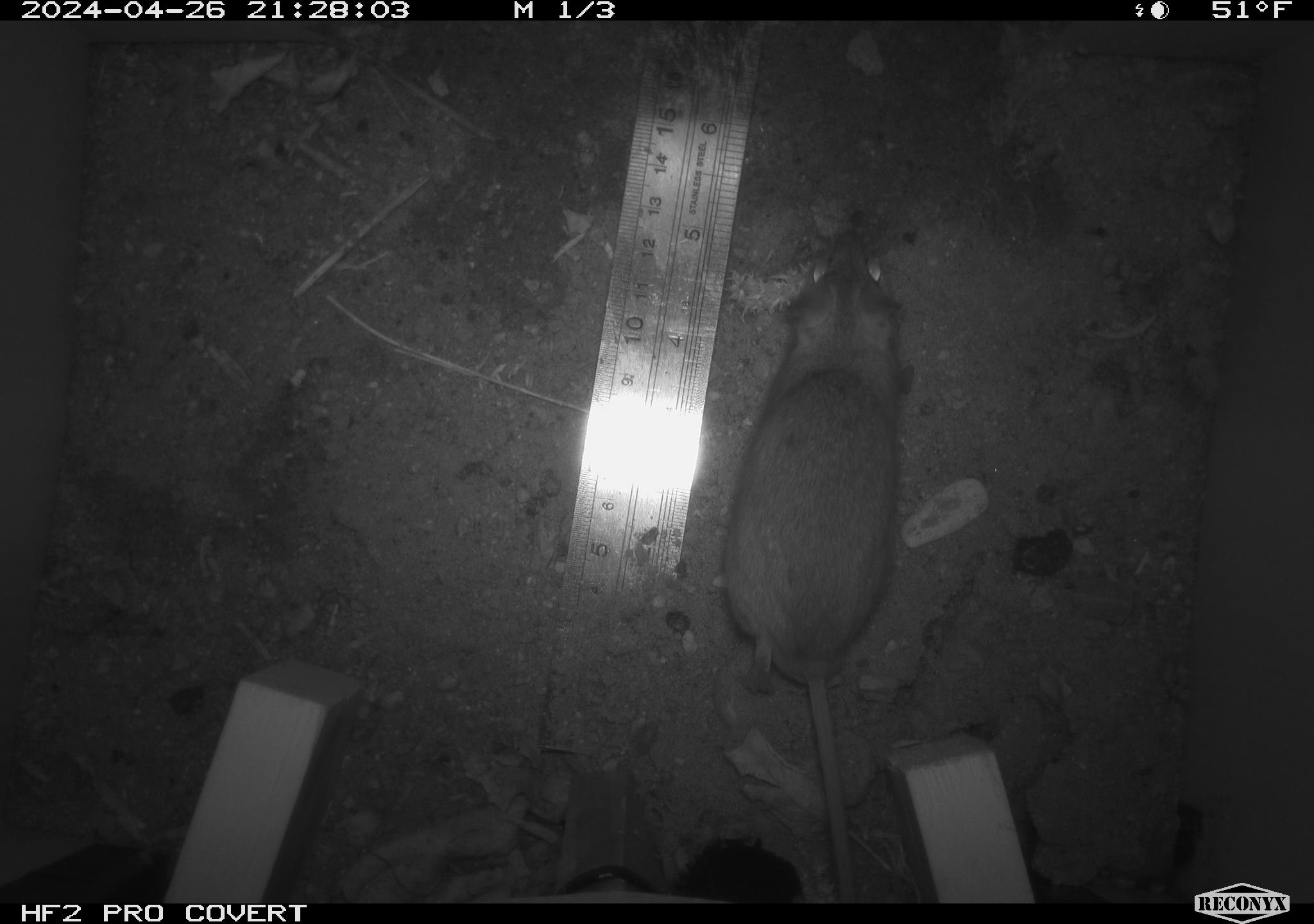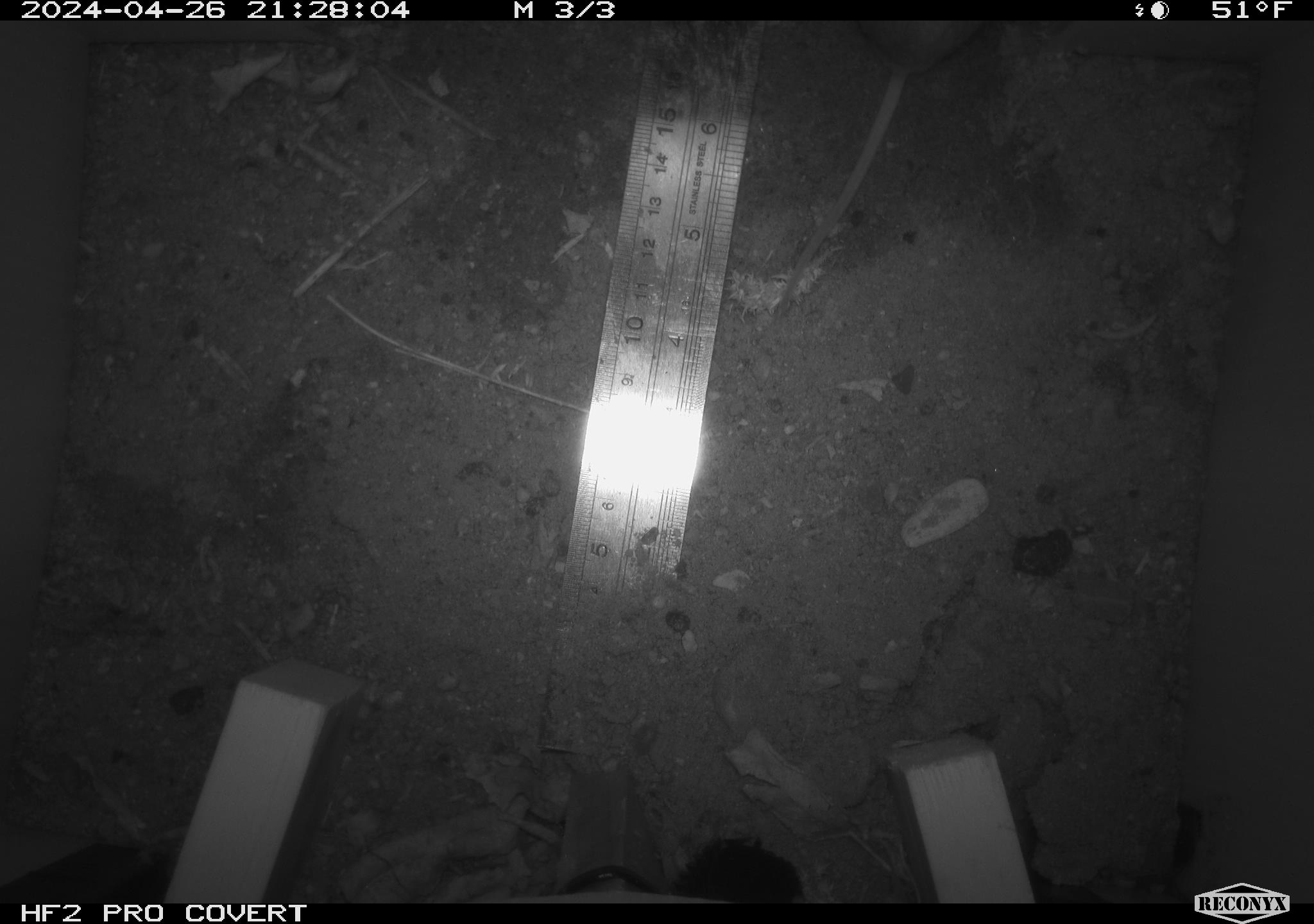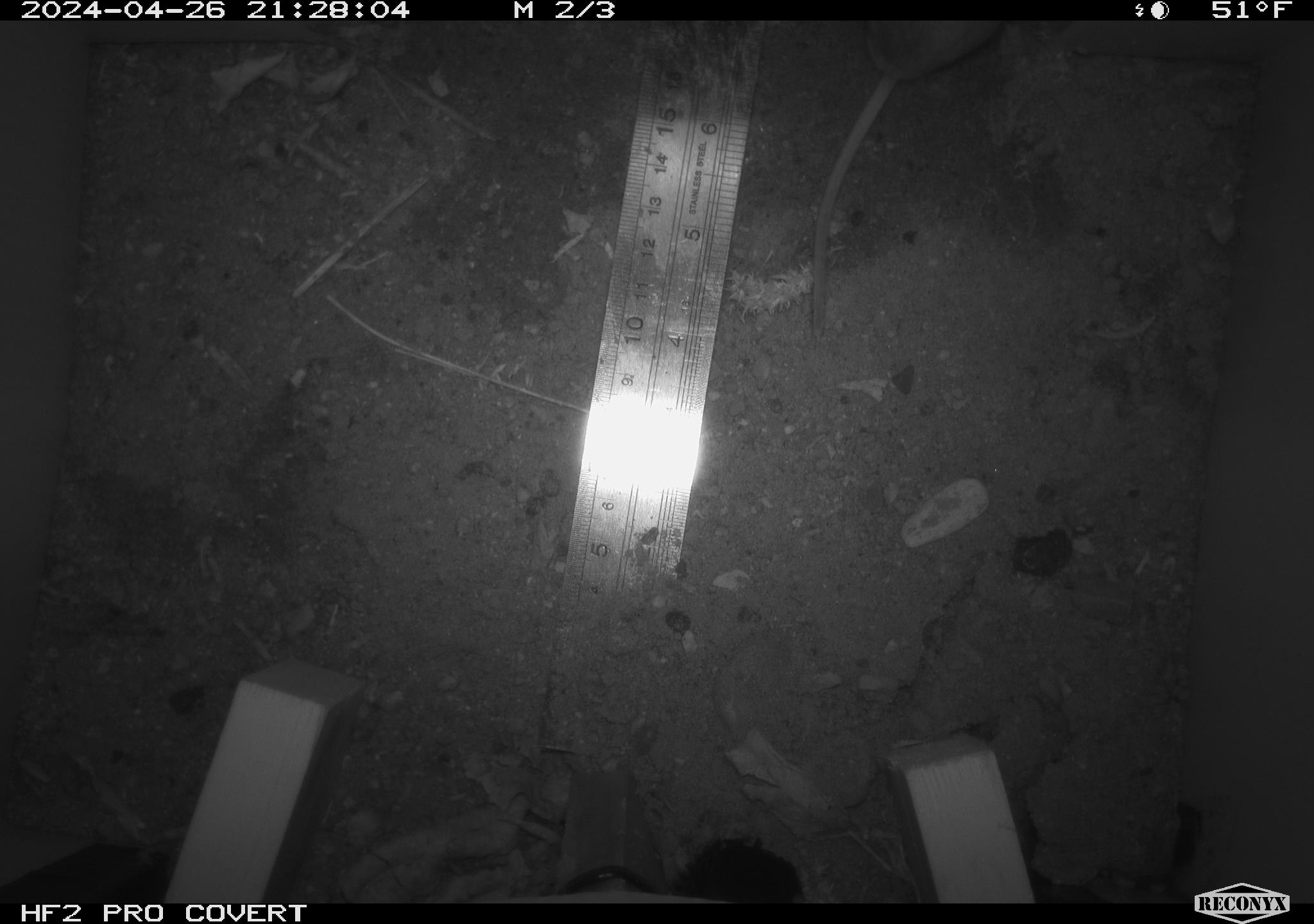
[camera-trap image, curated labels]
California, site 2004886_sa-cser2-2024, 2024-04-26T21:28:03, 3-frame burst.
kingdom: Animalia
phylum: Chordata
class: Mammalia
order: Rodentia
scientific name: Rodentia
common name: rodent